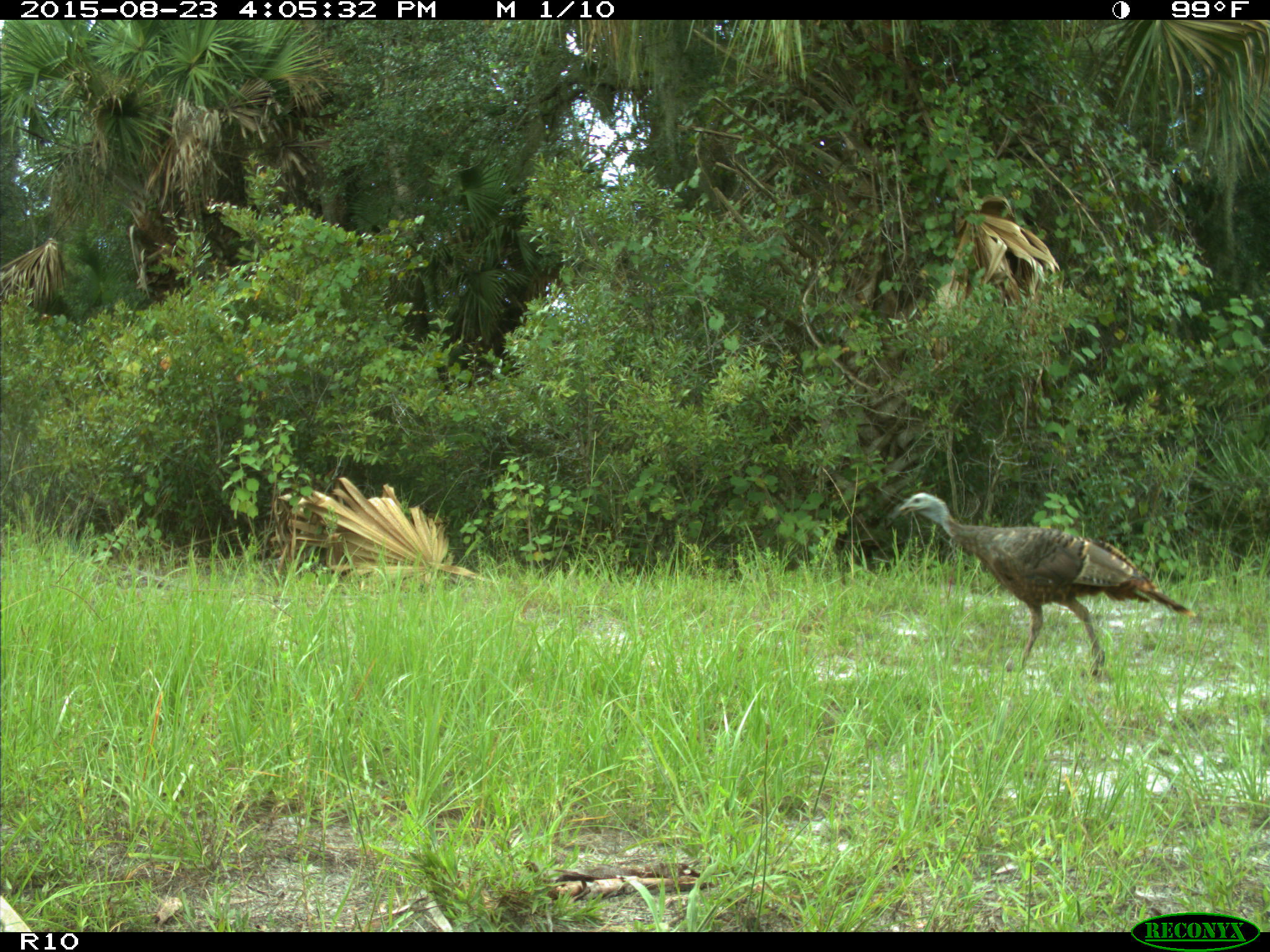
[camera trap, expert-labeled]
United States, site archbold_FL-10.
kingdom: Animalia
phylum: Chordata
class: Aves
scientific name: Aves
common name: birds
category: unidentified bird